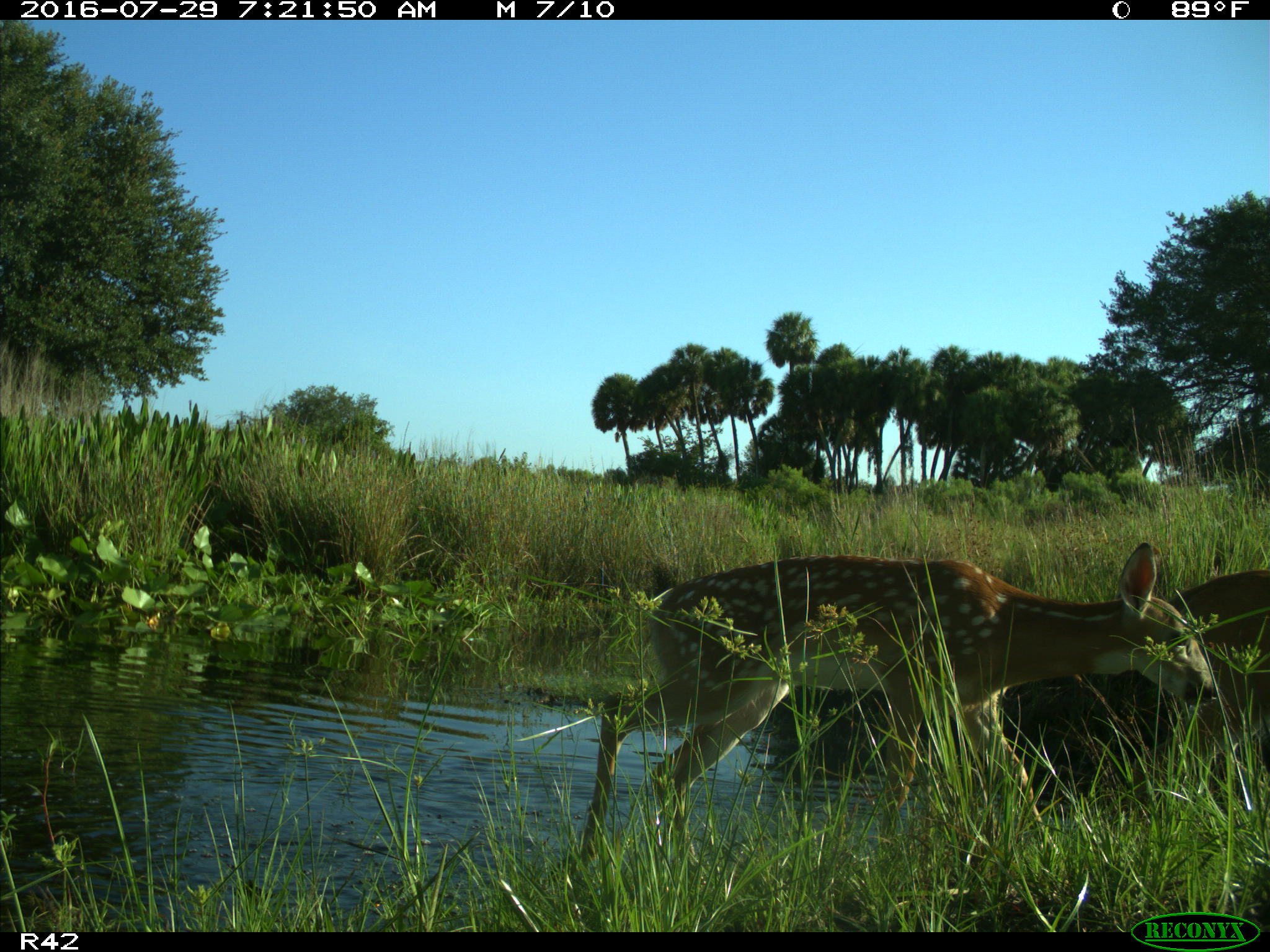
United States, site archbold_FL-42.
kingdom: Animalia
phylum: Chordata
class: Mammalia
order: Artiodactyla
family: Cervidae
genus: Odocoileus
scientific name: Odocoileus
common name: deer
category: unidentified deer